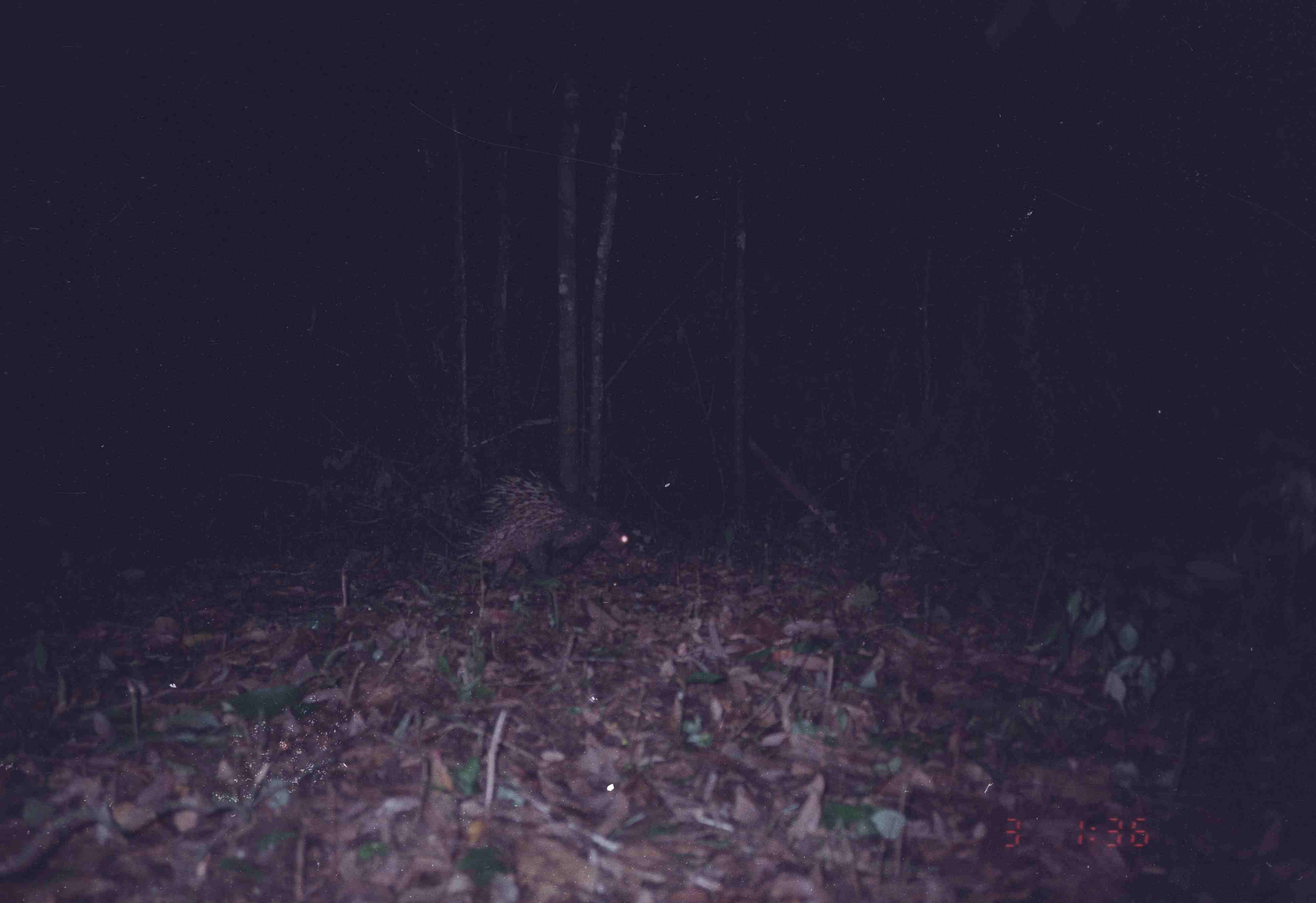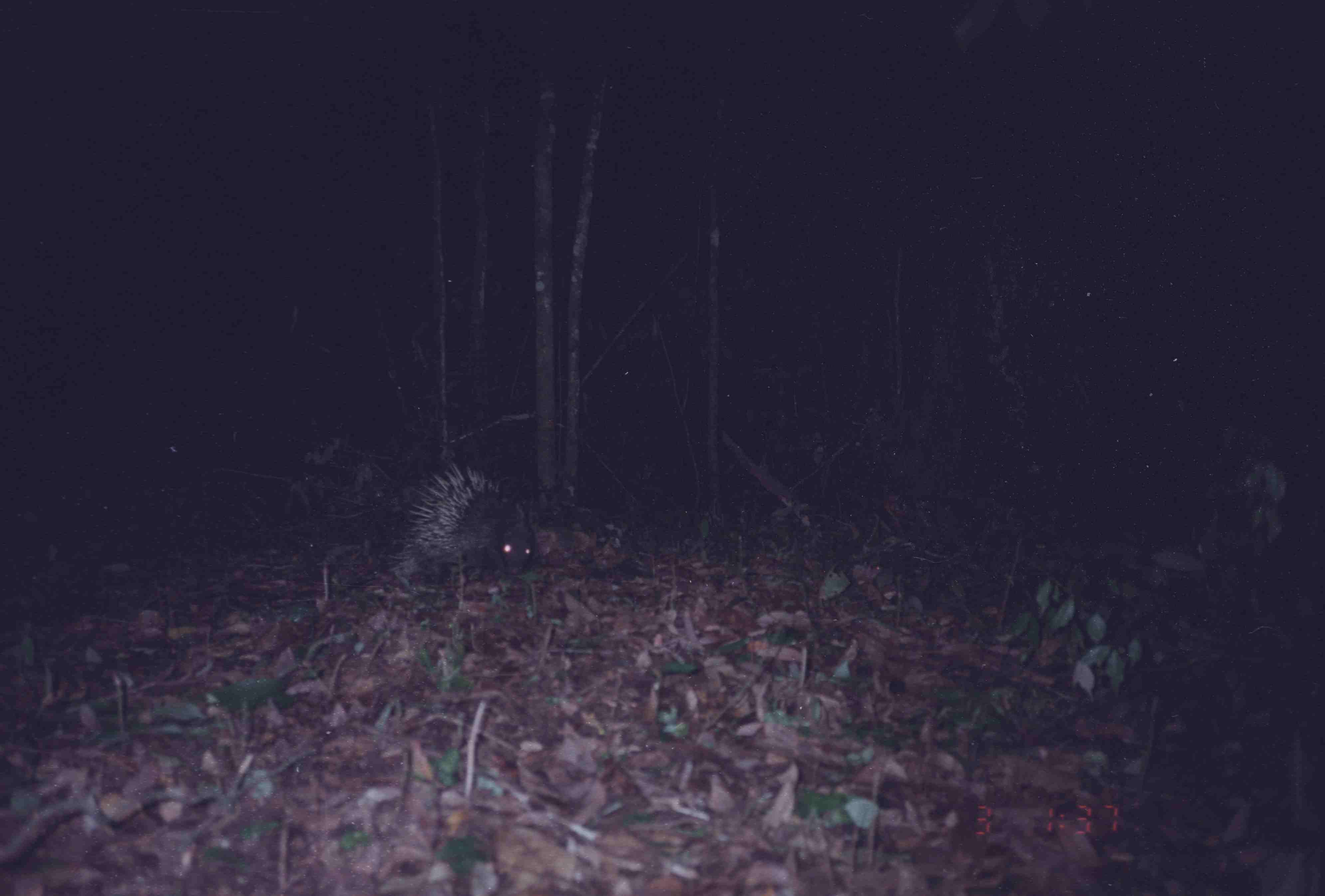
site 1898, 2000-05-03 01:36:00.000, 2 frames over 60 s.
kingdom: Animalia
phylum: Chordata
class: Mammalia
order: Rodentia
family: Hystricidae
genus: Hystrix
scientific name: Hystrix brachyura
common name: east asian porcupine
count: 1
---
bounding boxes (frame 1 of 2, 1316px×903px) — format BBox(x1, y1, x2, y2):
hystrix brachyura: BBox(452, 468, 637, 633)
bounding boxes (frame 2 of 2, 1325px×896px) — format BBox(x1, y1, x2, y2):
hystrix brachyura: BBox(378, 462, 538, 624)